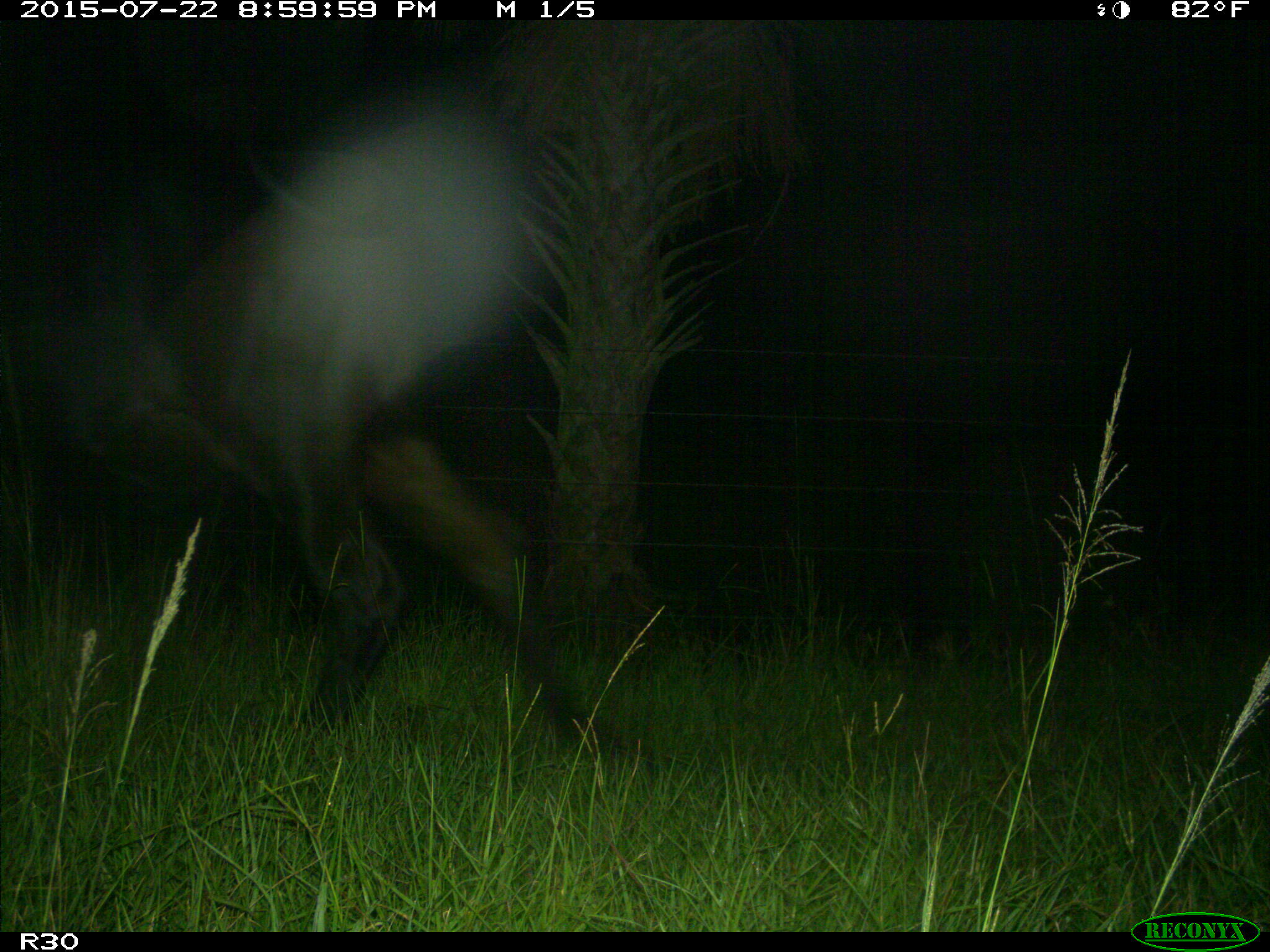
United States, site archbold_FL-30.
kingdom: Animalia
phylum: Chordata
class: Mammalia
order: Artiodactyla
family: Bovidae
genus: Bos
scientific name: Bos taurus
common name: domestic cow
Bos taurus (domestic cow).